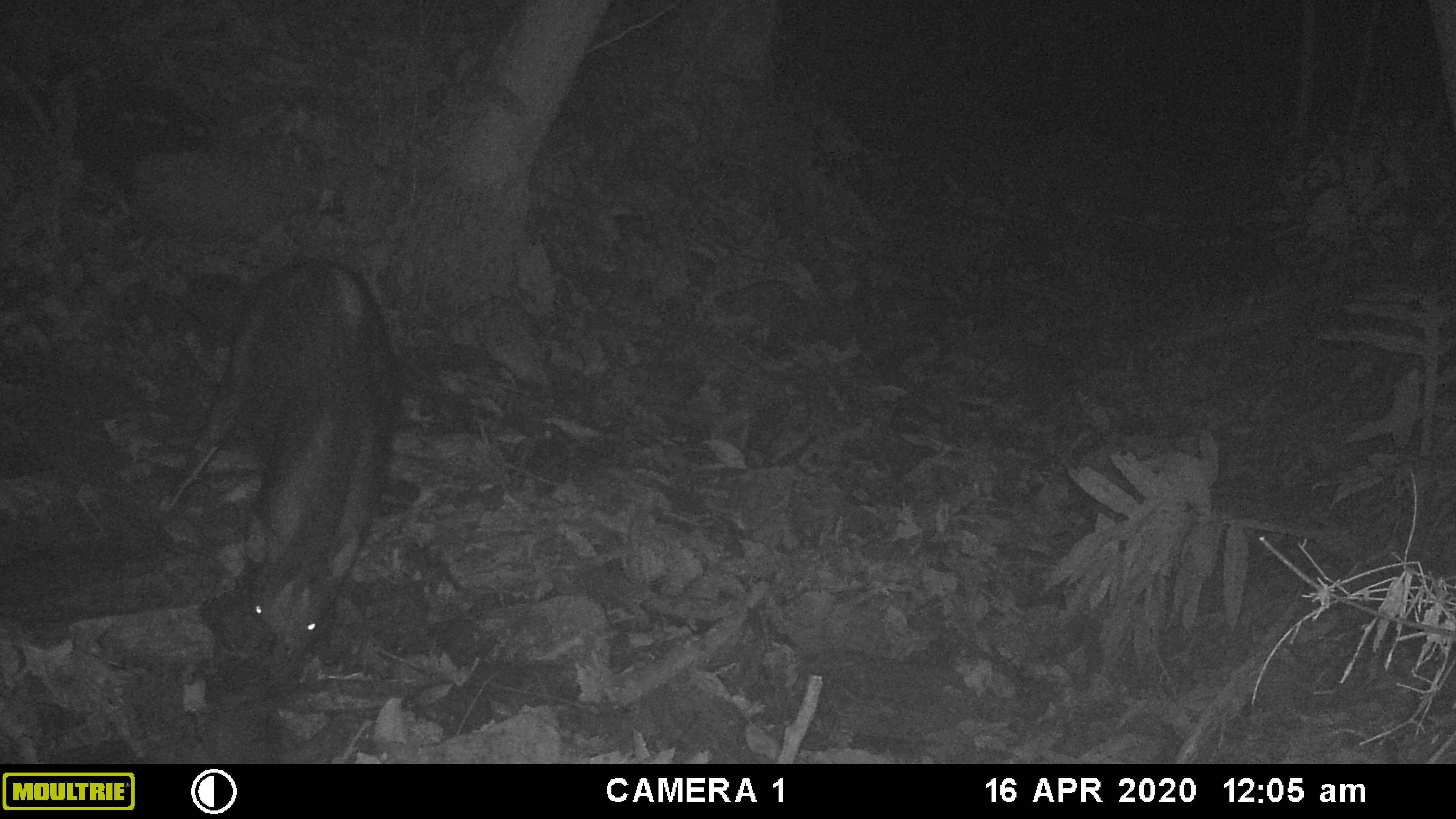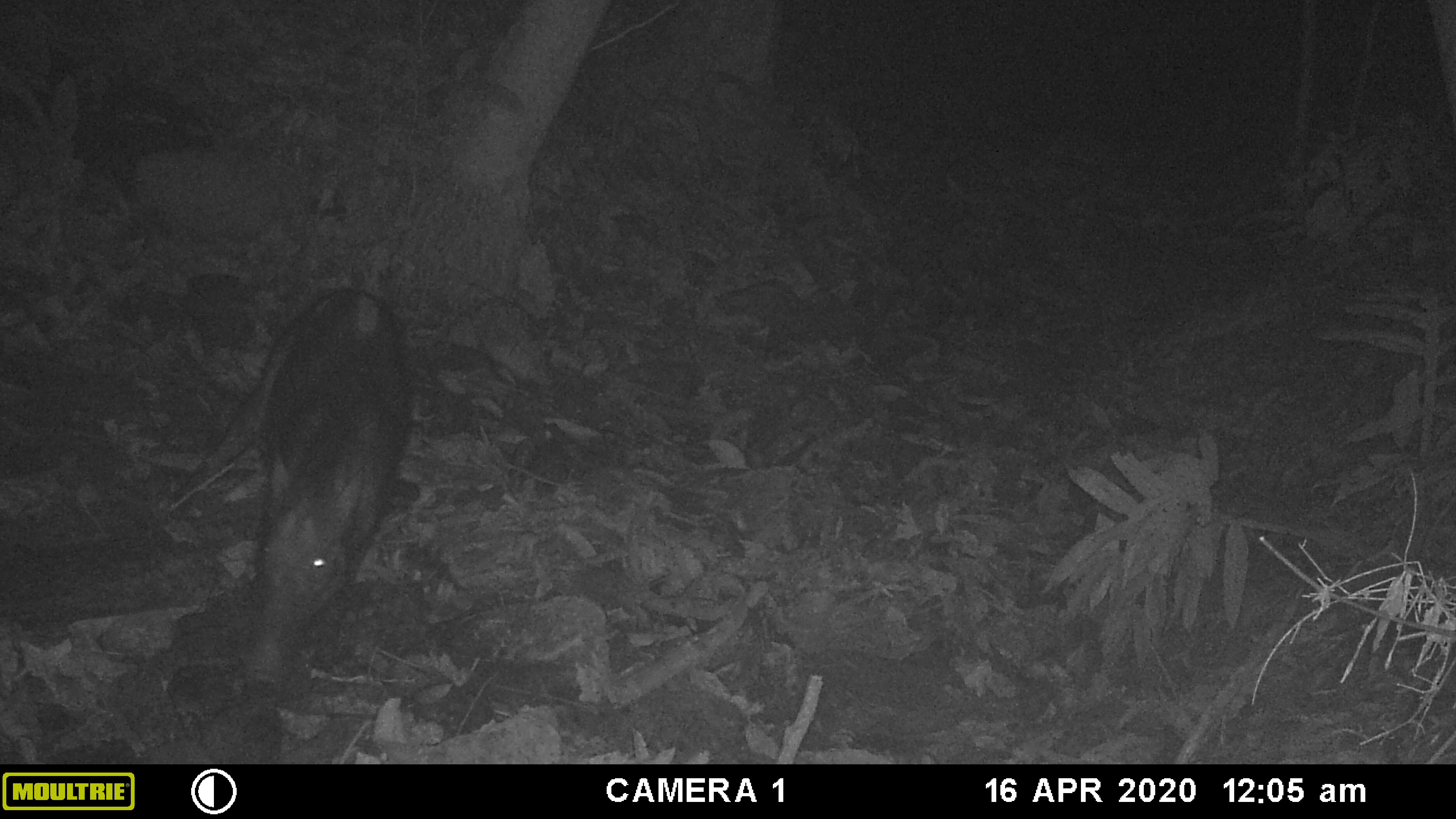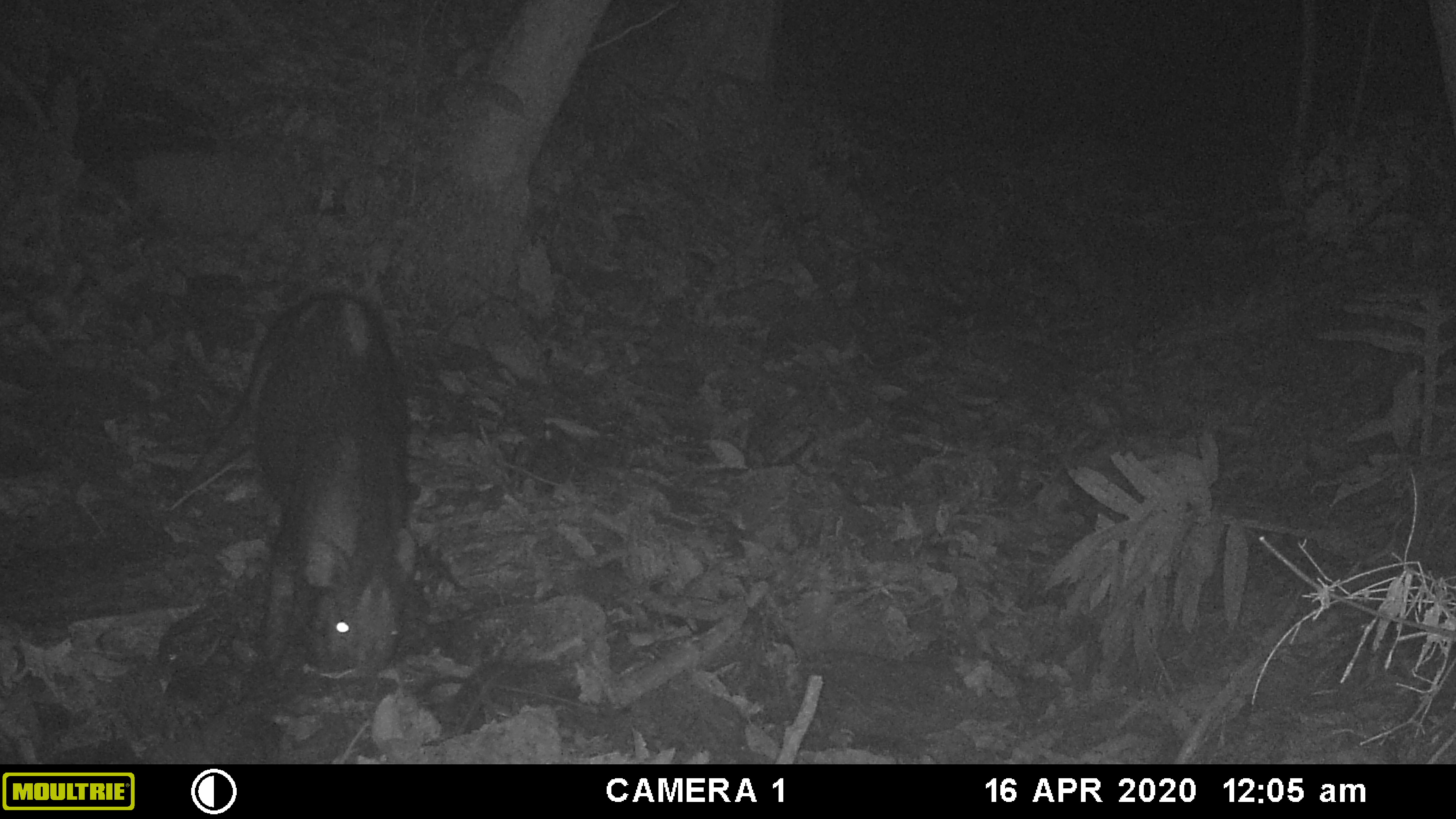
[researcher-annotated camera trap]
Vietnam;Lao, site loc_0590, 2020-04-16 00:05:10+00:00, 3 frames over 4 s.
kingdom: Animalia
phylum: Chordata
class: Mammalia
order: Artiodactyla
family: Suidae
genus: Sus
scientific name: Sus scrofa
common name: eurasian wild pig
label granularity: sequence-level